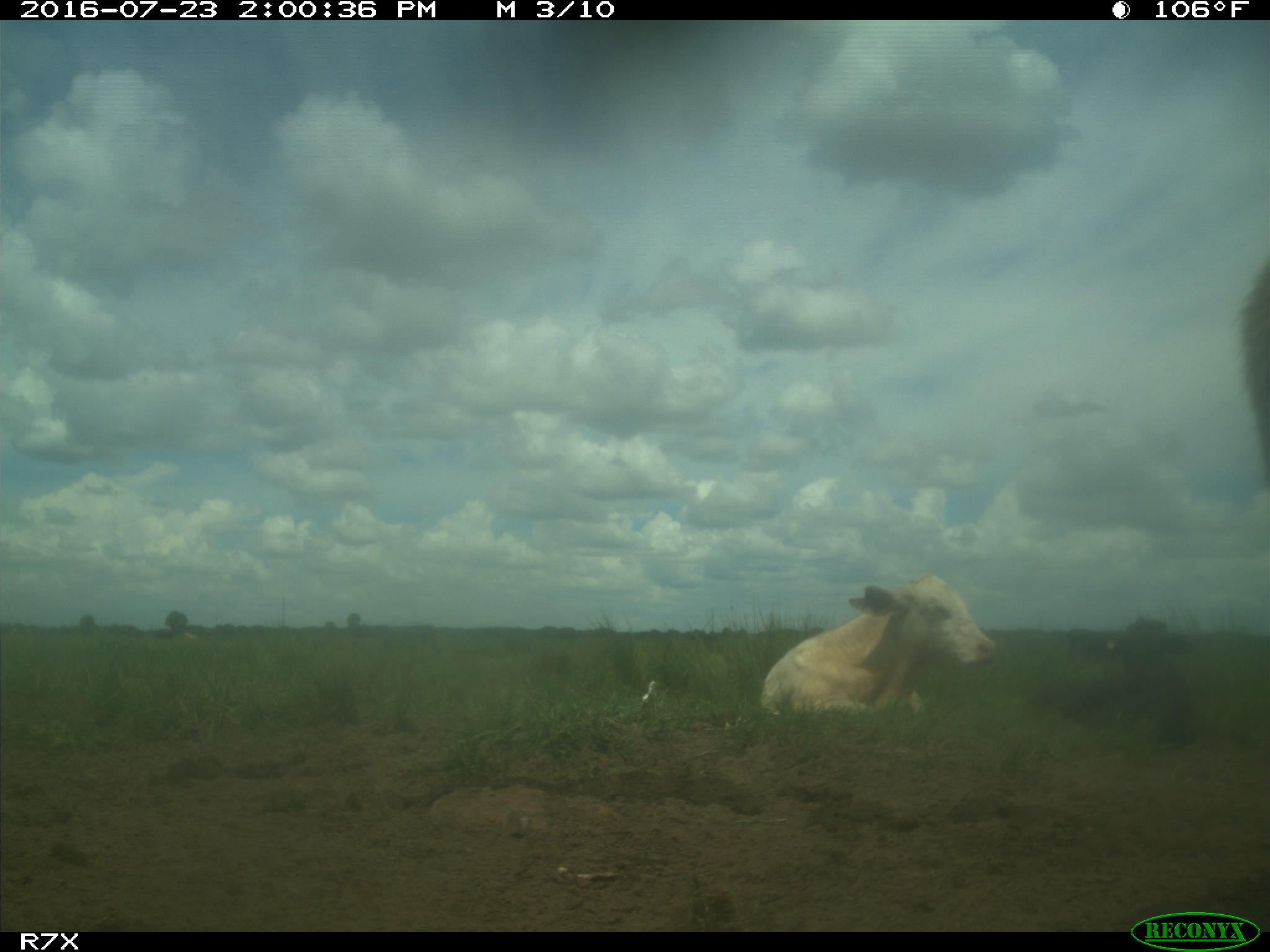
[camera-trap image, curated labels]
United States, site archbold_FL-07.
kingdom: Animalia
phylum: Chordata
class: Mammalia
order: Artiodactyla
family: Bovidae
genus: Bos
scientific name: Bos taurus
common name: domestic cow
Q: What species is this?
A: Bos taurus (domestic cow).